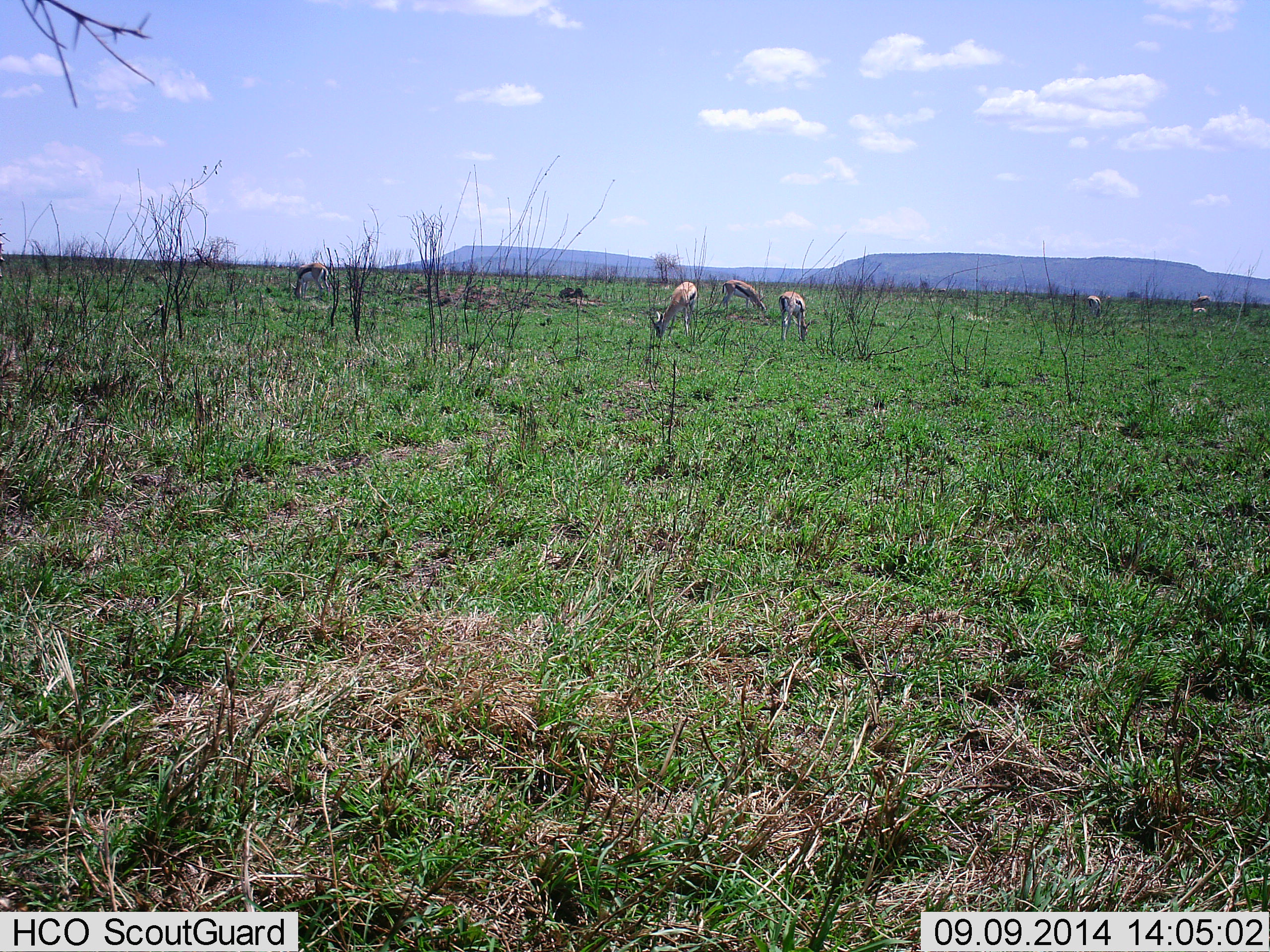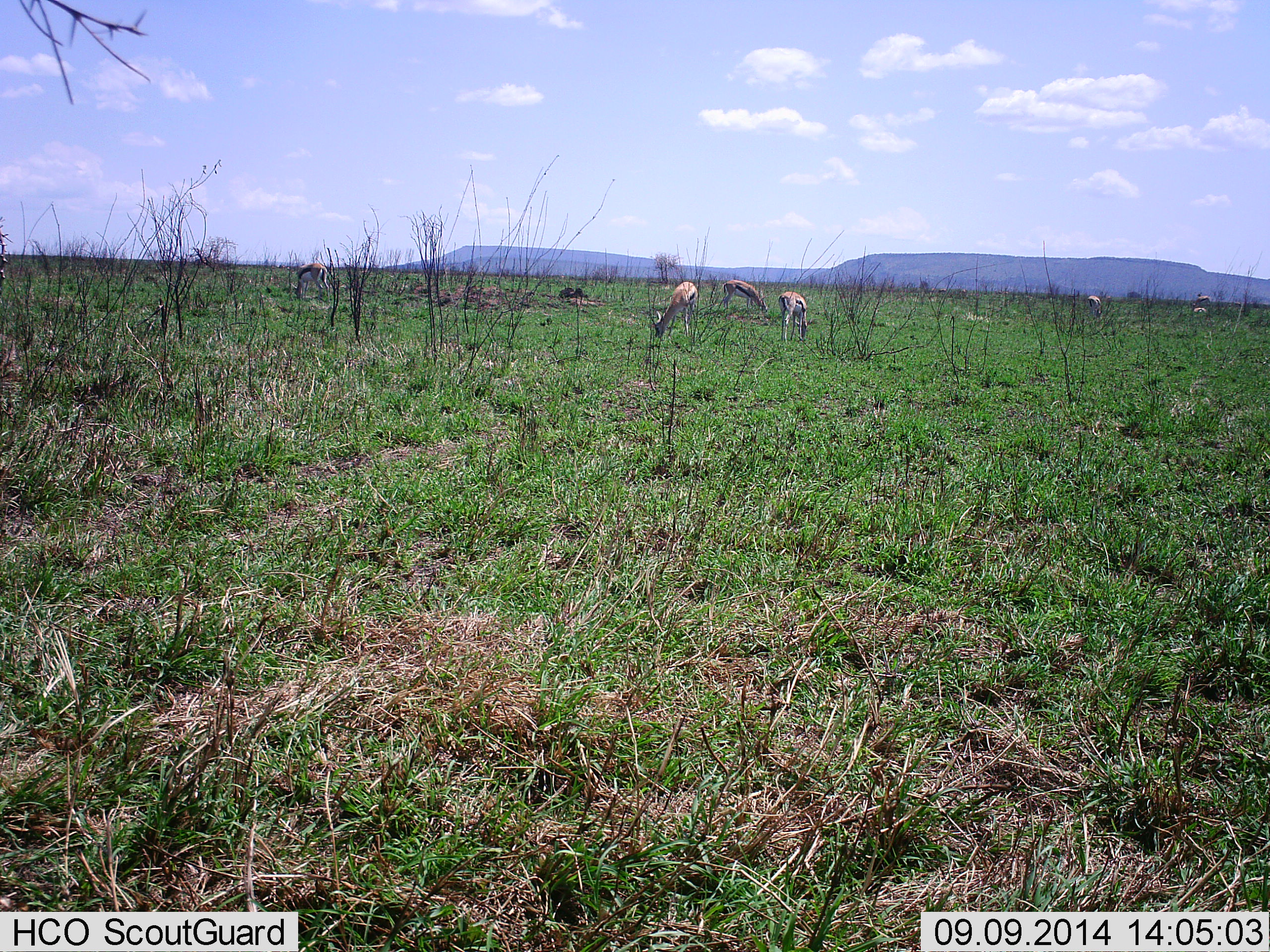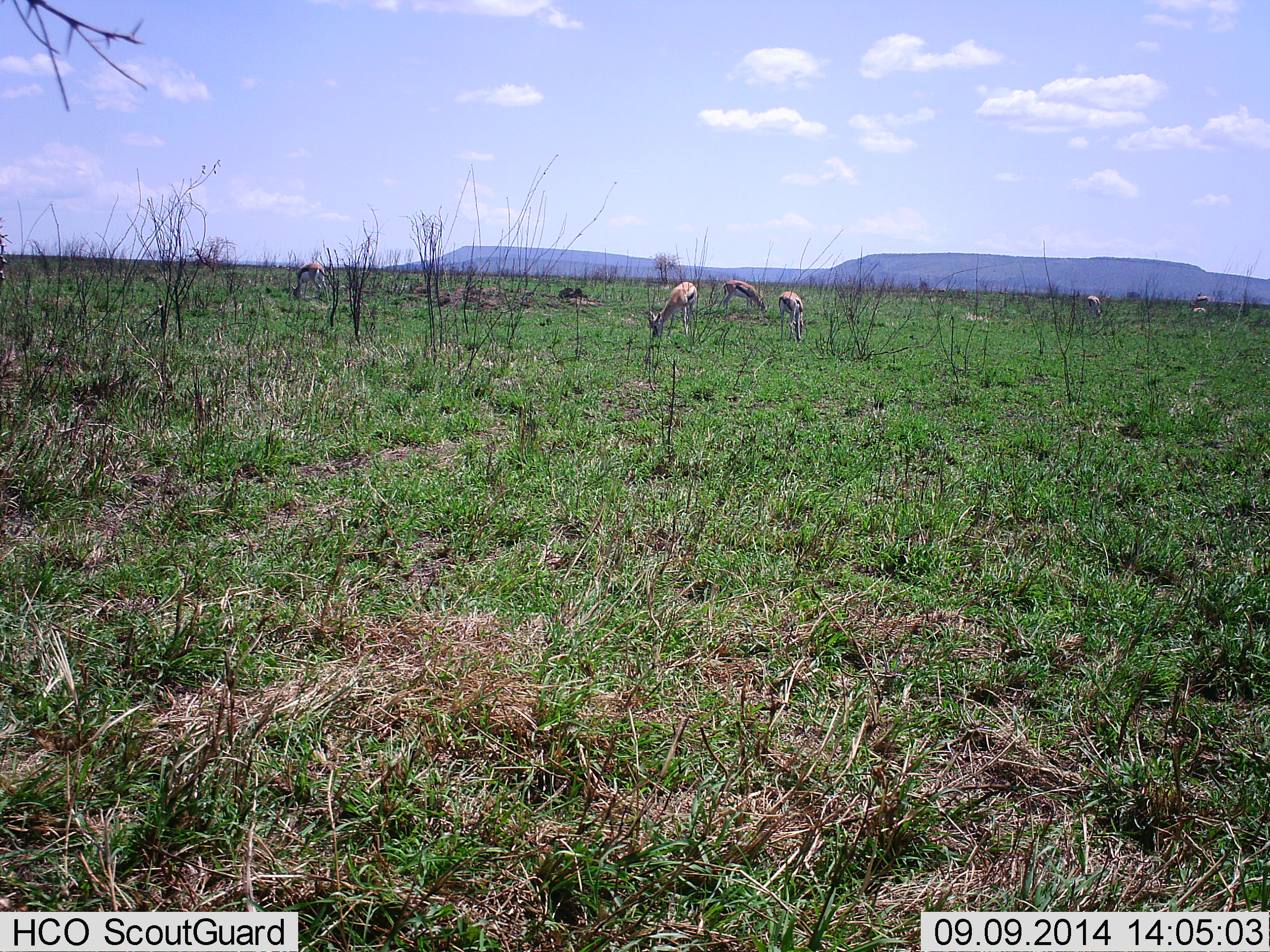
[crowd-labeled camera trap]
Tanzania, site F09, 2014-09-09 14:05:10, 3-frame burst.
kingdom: Animalia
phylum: Chordata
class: Mammalia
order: Artiodactyla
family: Bovidae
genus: Eudorcas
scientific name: Eudorcas thomsonii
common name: thomson's gazelle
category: gazellethomsons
Gazellethomsons (thomson's gazelle) (Eudorcas thomsonii), count 6. Behavior (volunteer vote fractions): standing 30%, resting 0%, moving 0%, interacting 0%. Young present (vote fraction): 0%. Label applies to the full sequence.